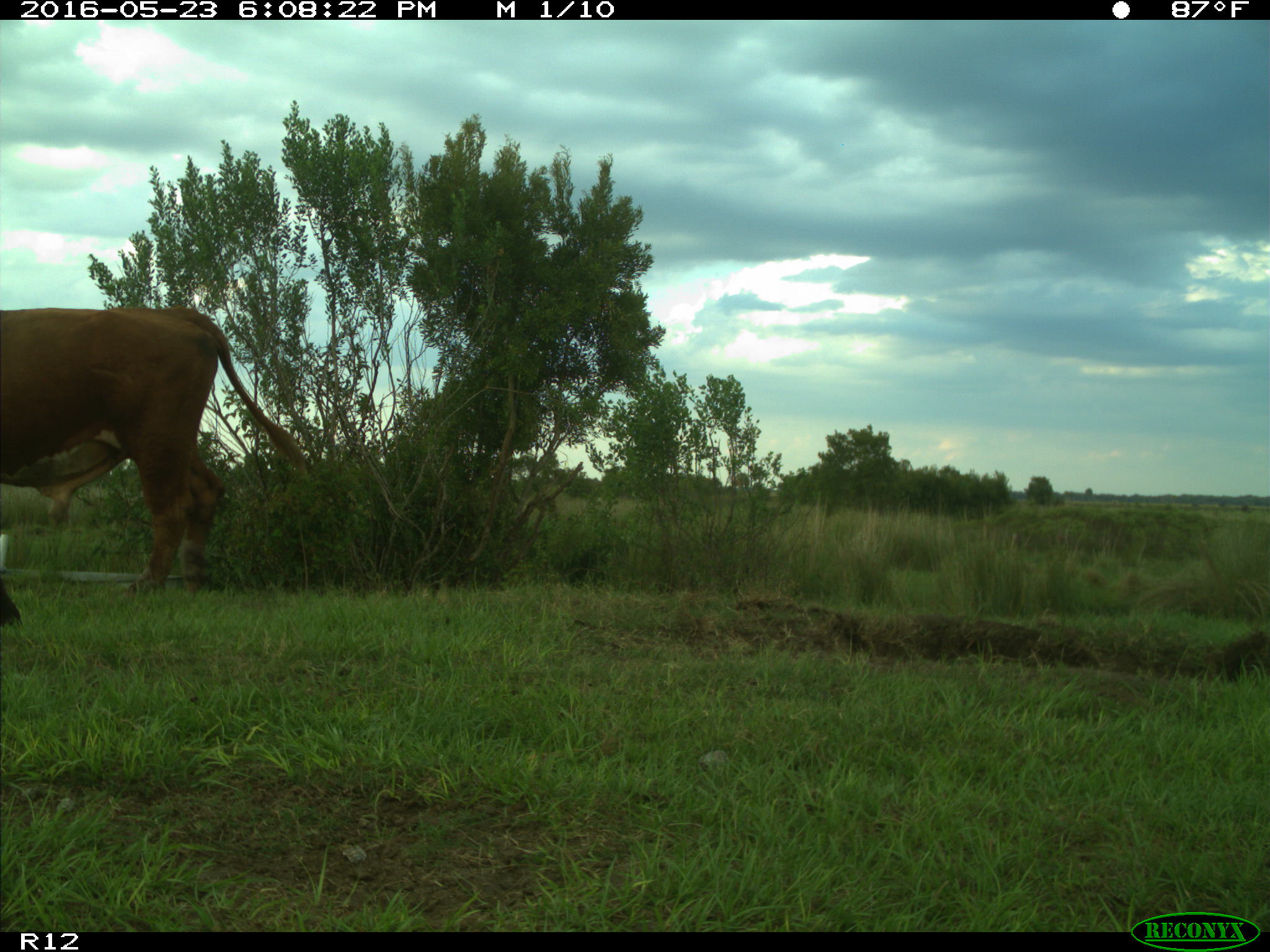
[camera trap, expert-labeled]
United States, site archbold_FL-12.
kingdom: Animalia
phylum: Chordata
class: Mammalia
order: Artiodactyla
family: Bovidae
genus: Bos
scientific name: Bos taurus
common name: domestic cow